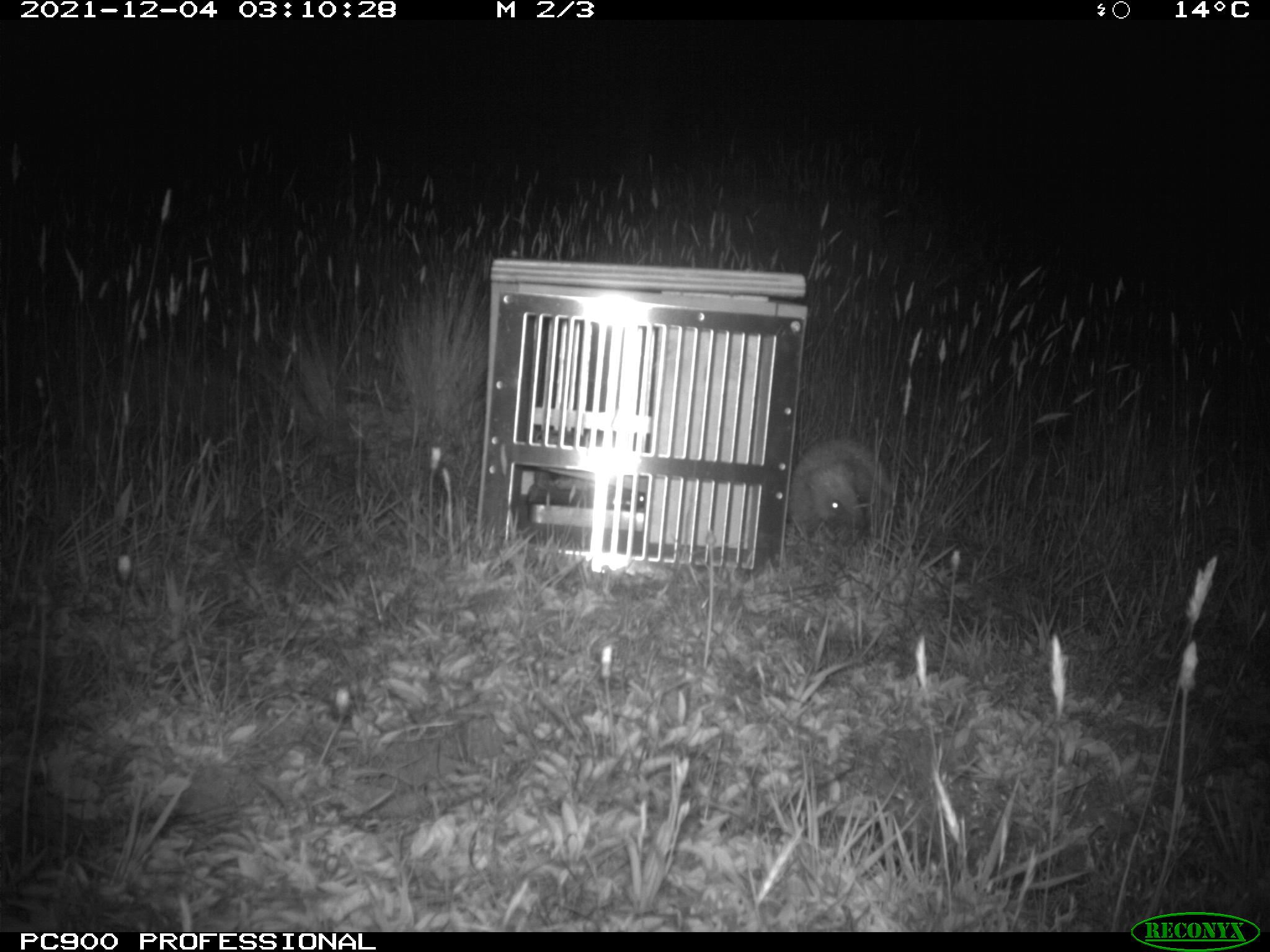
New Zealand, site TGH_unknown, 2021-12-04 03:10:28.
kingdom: Animalia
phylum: Chordata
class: Mammalia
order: Eulipotyphla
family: Erinaceidae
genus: Erinaceus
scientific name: Erinaceus europaeus europaeus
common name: european hedgehog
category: hedgehog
Hedgehog (european hedgehog) (Erinaceus europaeus europaeus).